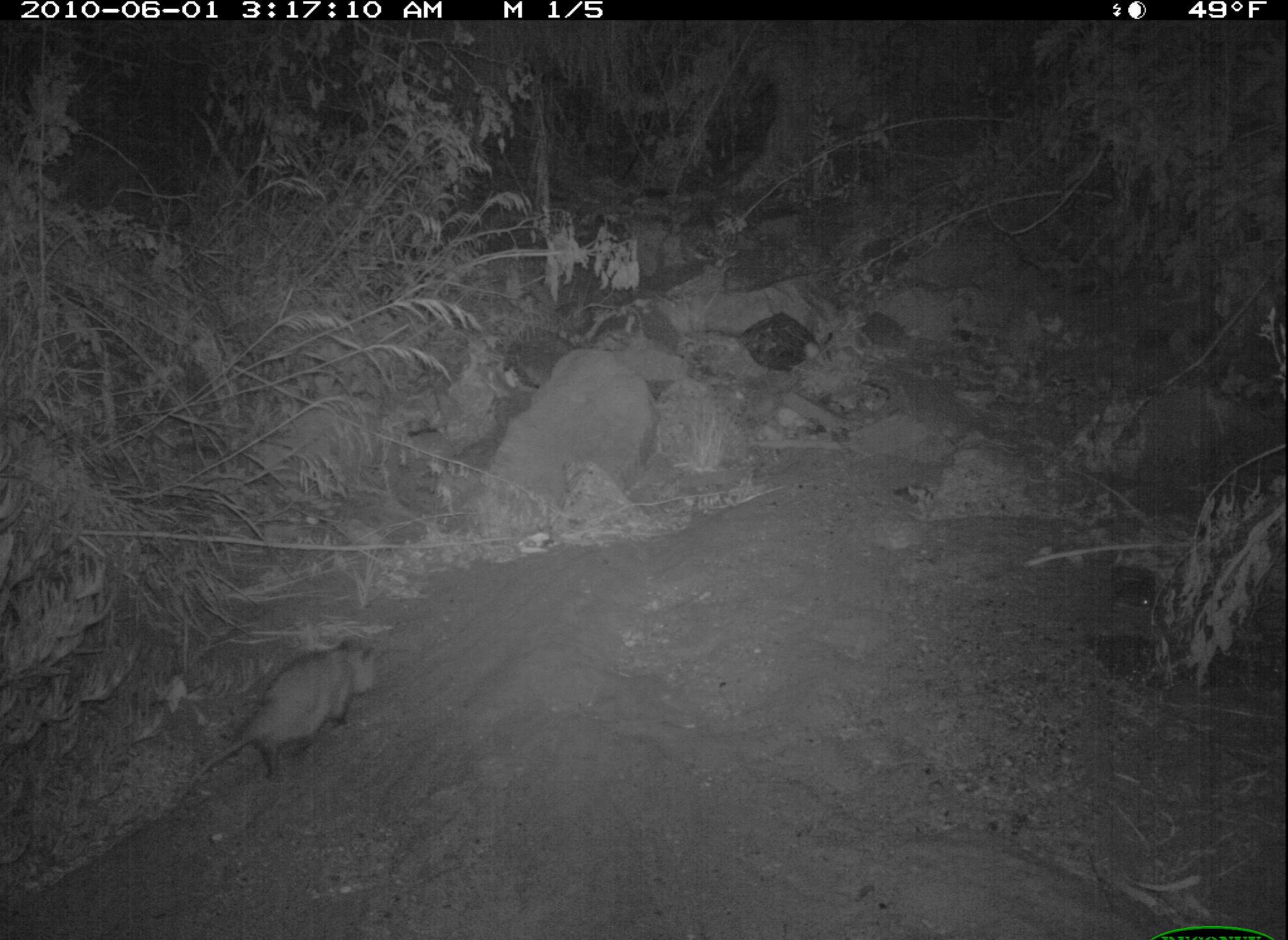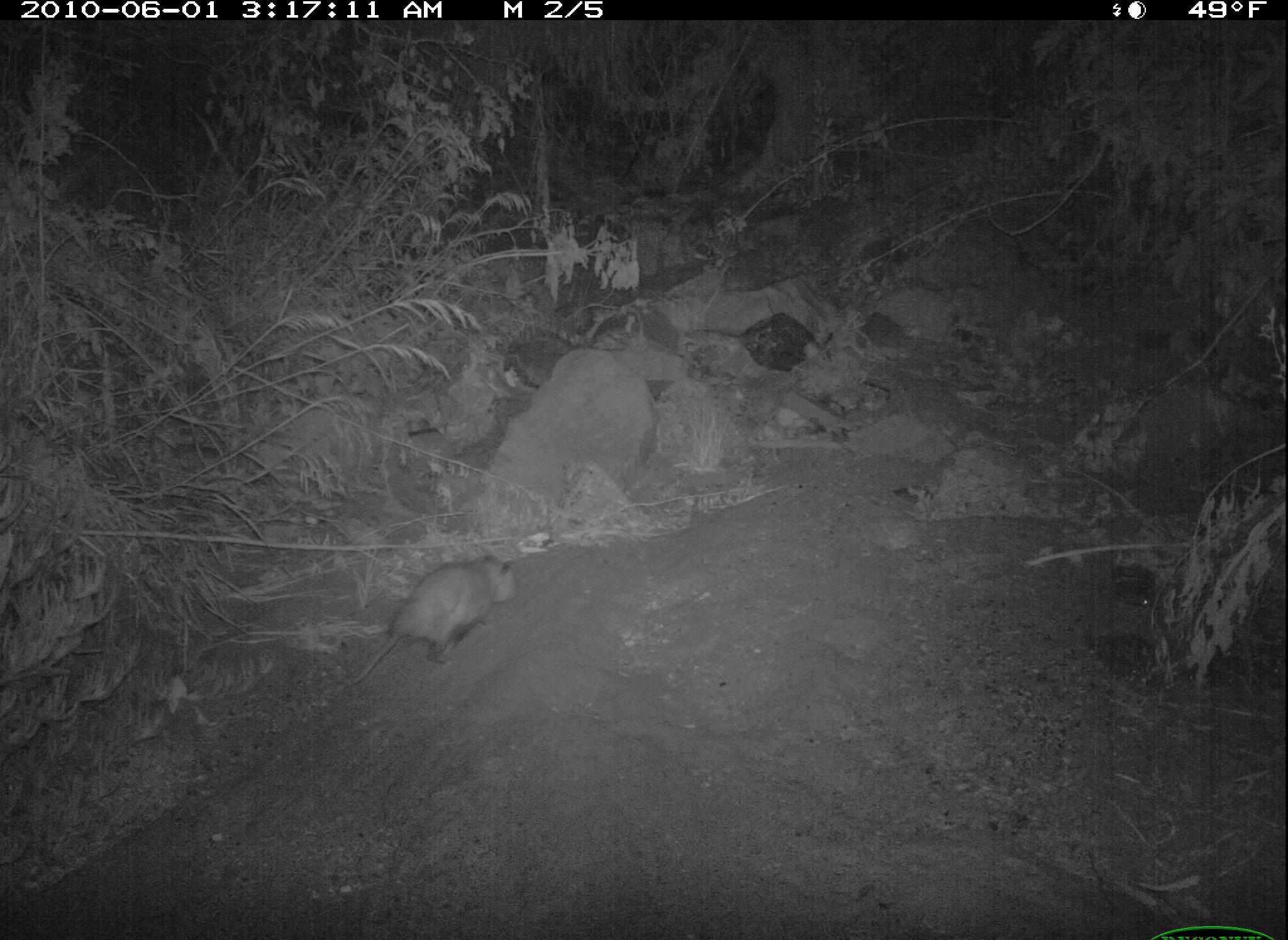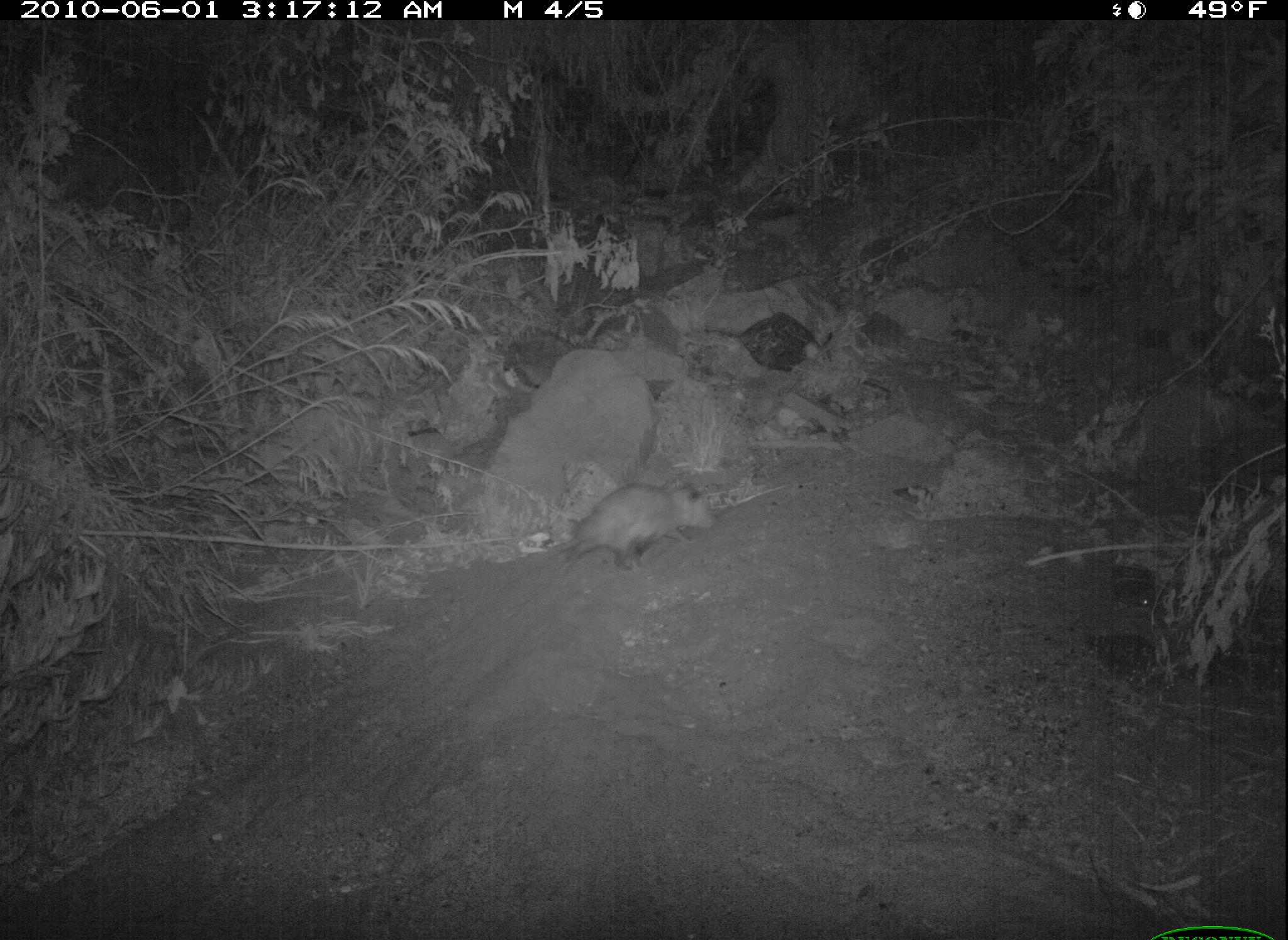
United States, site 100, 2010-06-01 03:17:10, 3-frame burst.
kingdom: Animalia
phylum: Chordata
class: Mammalia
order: Didelphimorphia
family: Didelphidae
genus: Didelphis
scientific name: Didelphis virginiana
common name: virginia opossum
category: opossum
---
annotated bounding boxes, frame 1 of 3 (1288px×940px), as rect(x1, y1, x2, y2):
opossum: rect(174, 622, 414, 813)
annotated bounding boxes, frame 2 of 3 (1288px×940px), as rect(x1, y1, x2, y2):
opossum: rect(301, 525, 562, 710)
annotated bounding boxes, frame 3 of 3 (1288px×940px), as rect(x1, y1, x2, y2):
opossum: rect(522, 480, 718, 588)